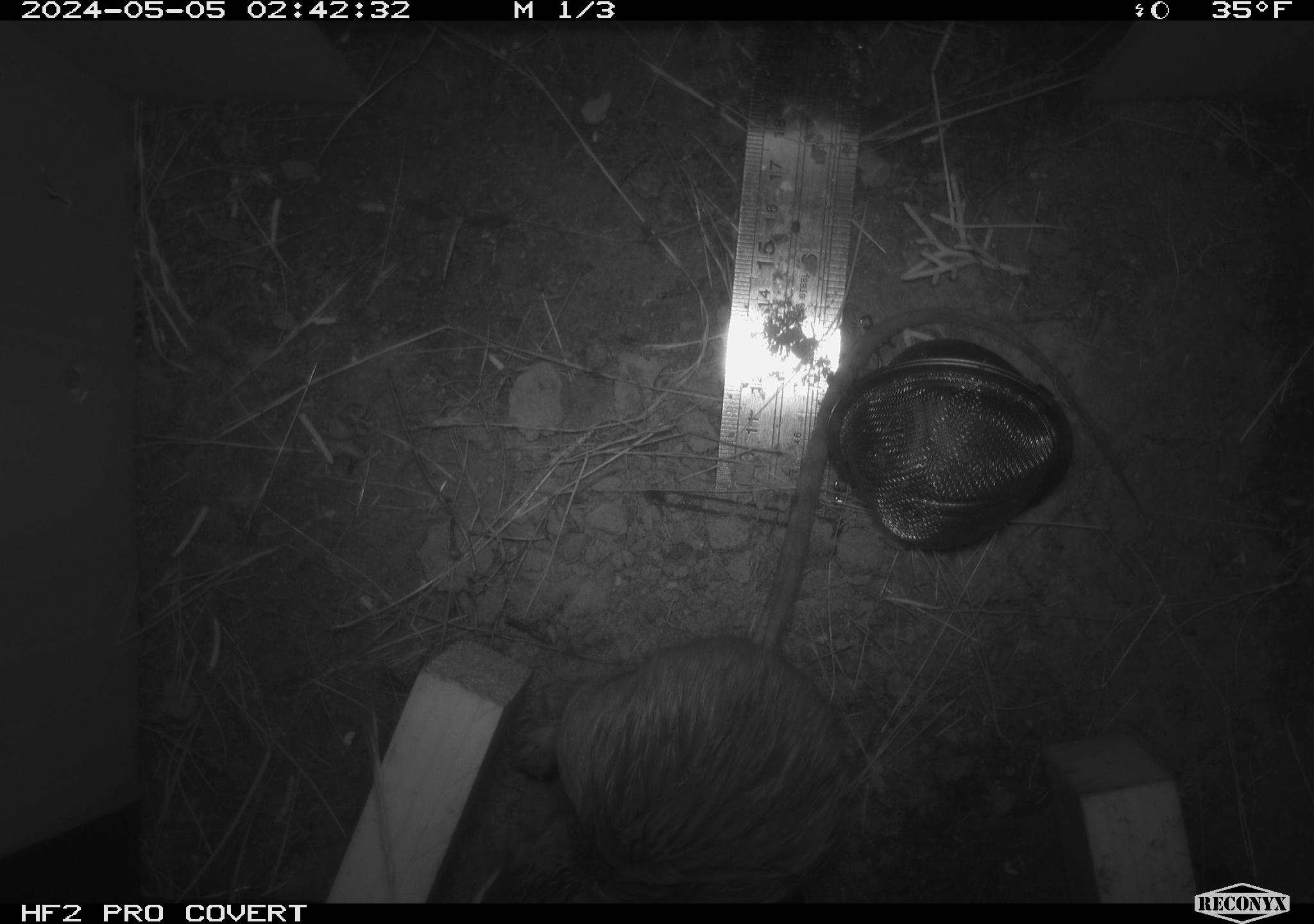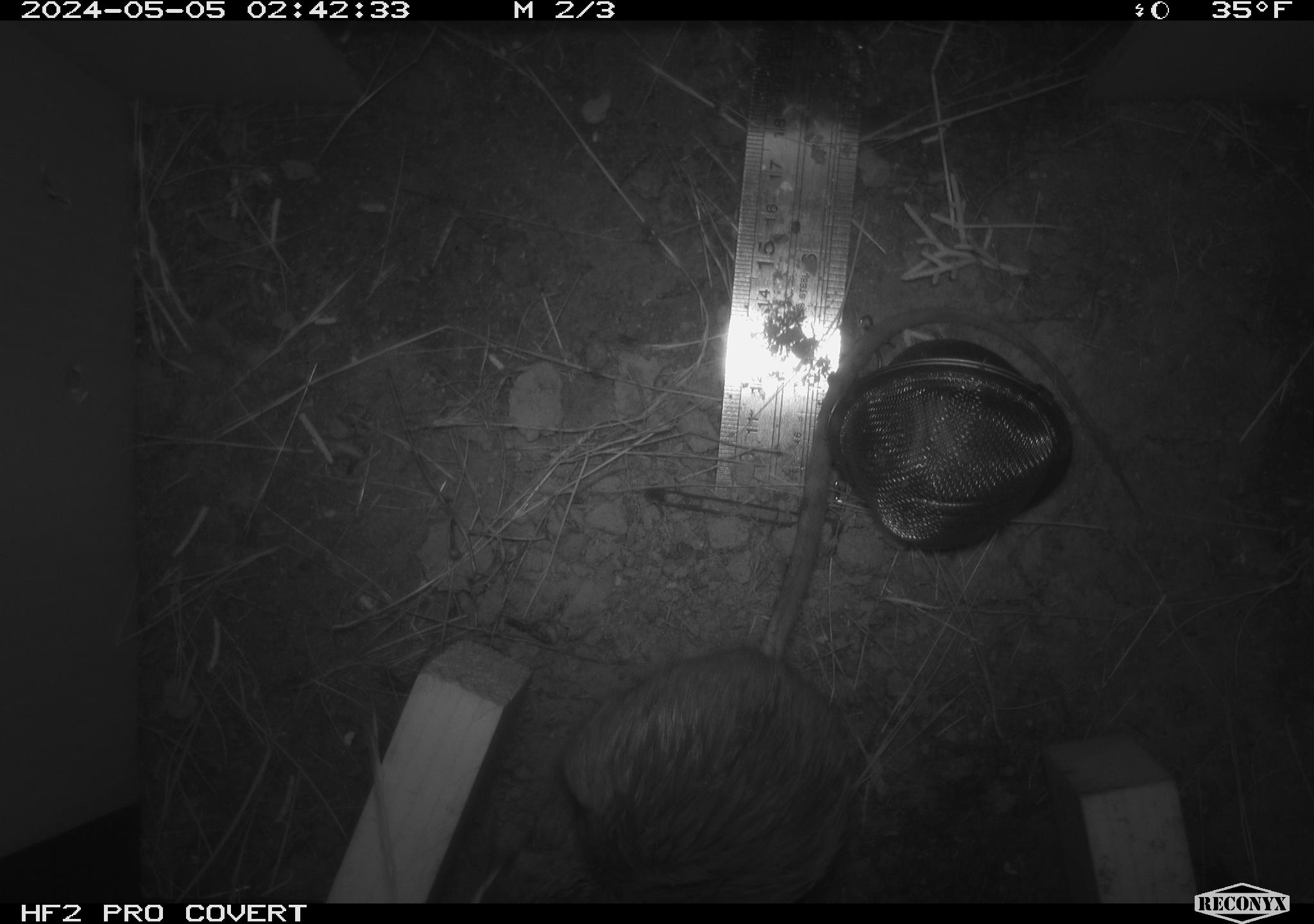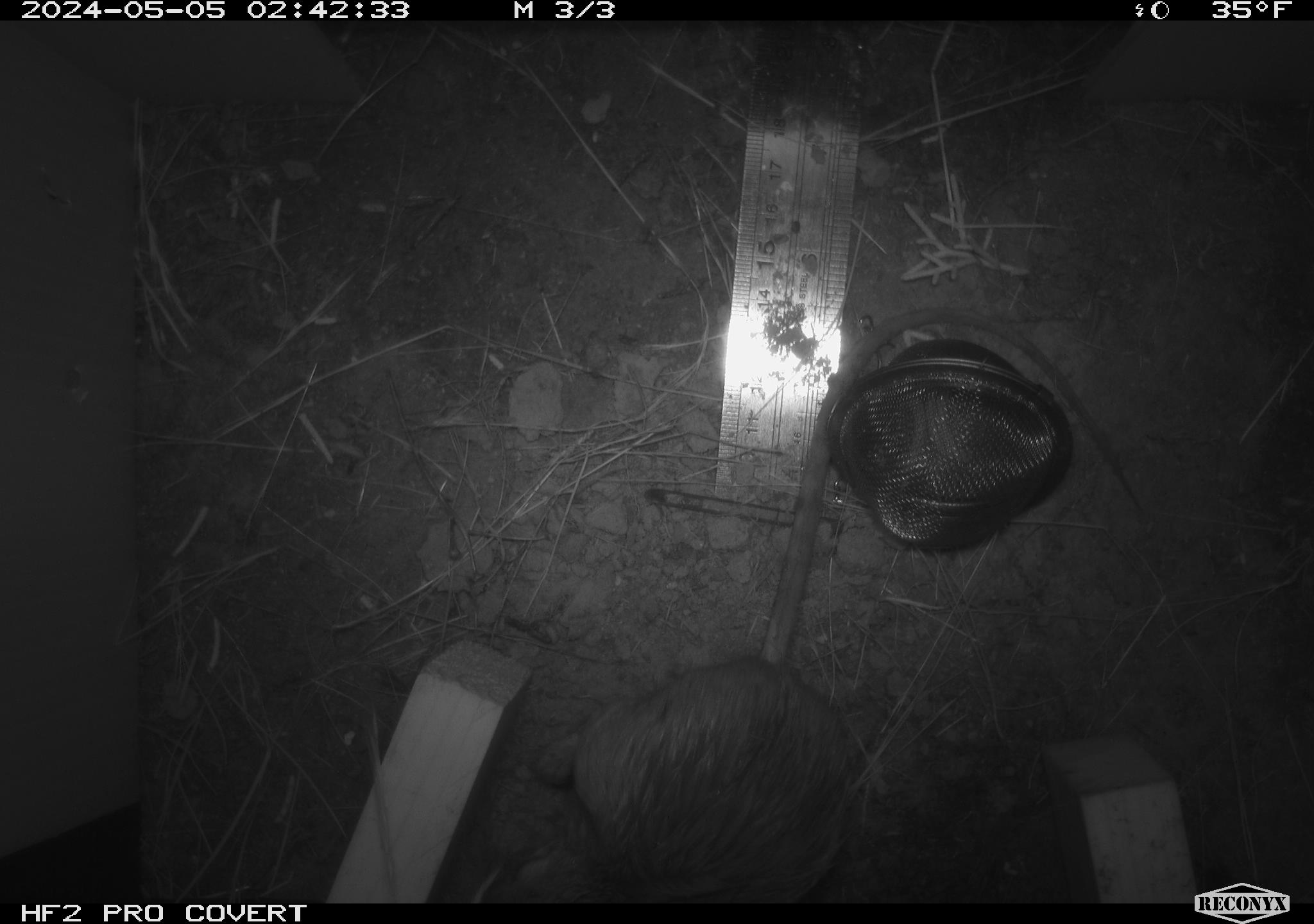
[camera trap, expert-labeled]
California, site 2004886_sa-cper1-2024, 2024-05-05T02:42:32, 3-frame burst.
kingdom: Animalia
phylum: Chordata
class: Mammalia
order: Rodentia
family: Heteromyidae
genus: Dipodomys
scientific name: Dipodomys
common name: kangaroo rats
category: dipodomys species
Dipodomys species (kangaroo rats) (Dipodomys).